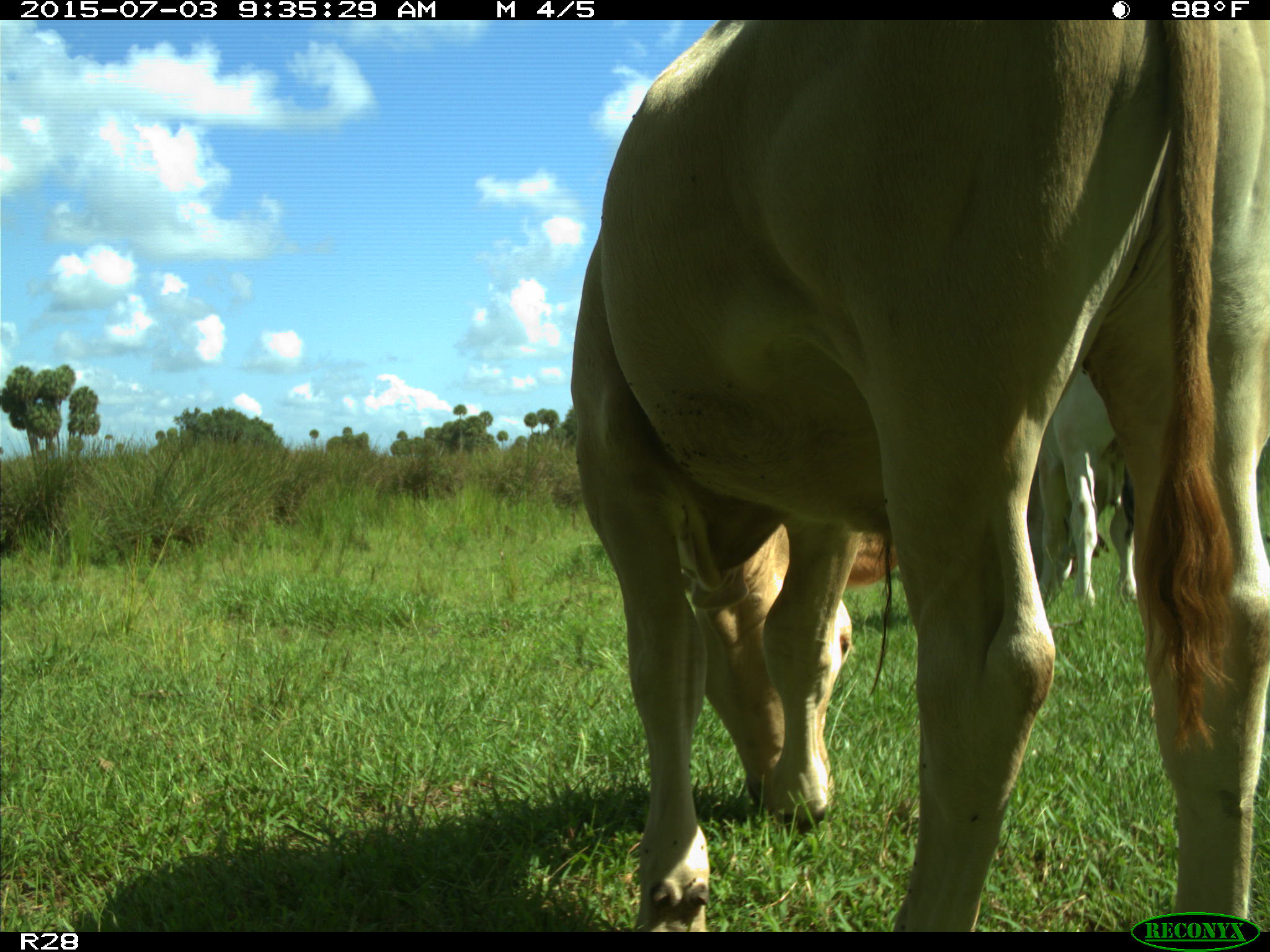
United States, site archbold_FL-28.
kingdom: Animalia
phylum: Chordata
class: Mammalia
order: Artiodactyla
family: Bovidae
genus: Bos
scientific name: Bos taurus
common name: domestic cow